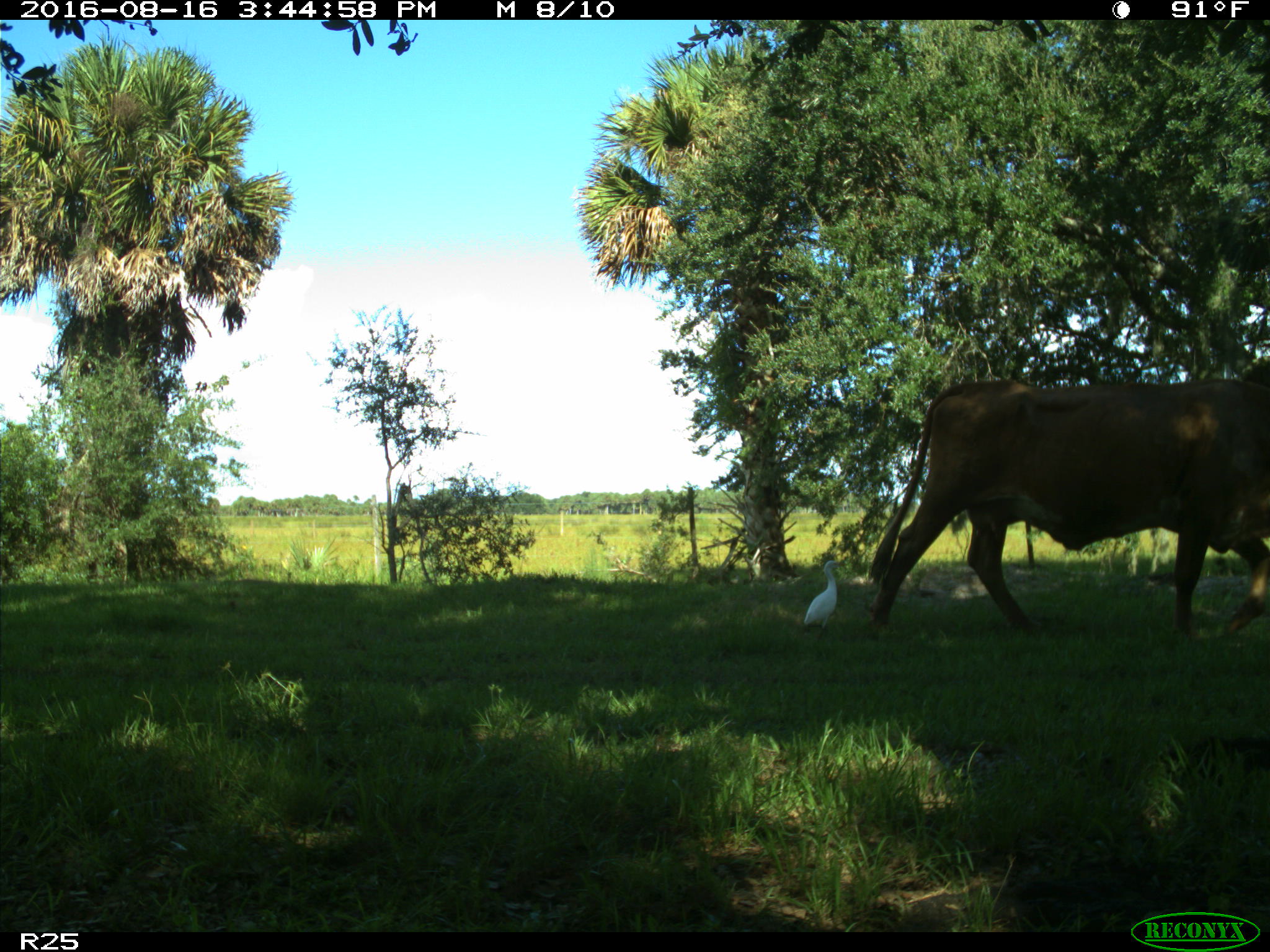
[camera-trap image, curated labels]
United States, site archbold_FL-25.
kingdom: Animalia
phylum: Chordata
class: Mammalia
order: Artiodactyla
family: Bovidae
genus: Bos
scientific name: Bos taurus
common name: domestic cow